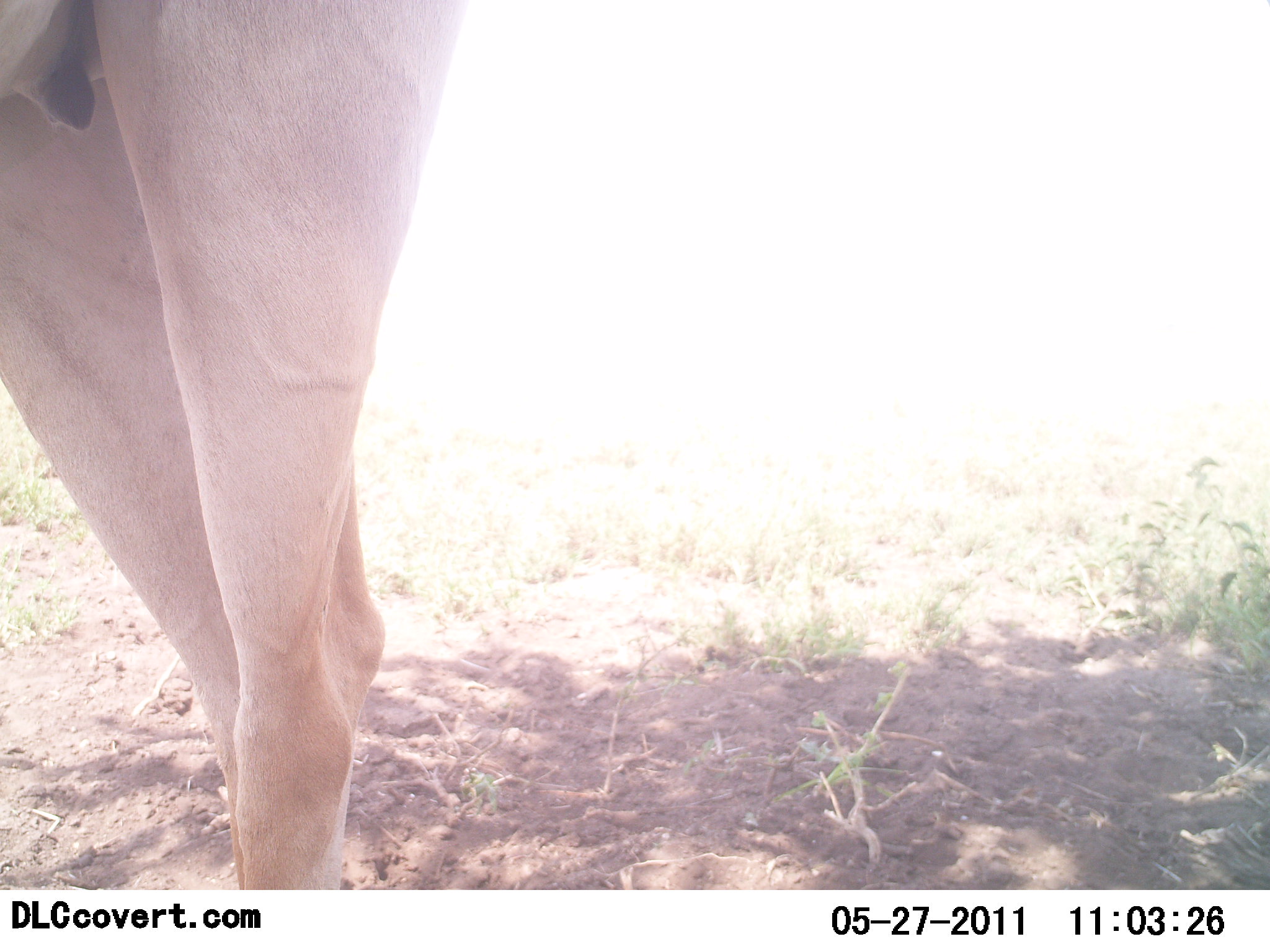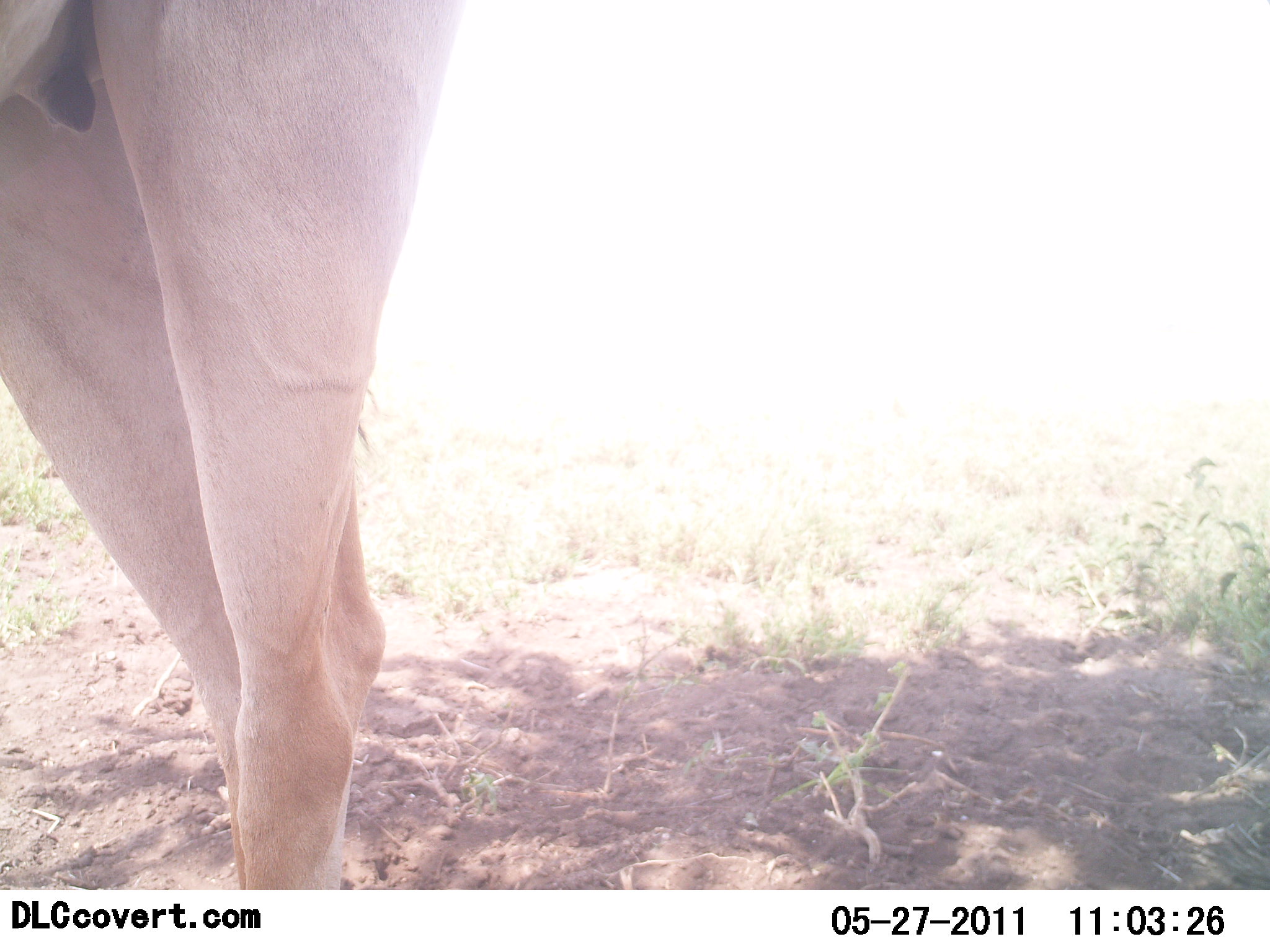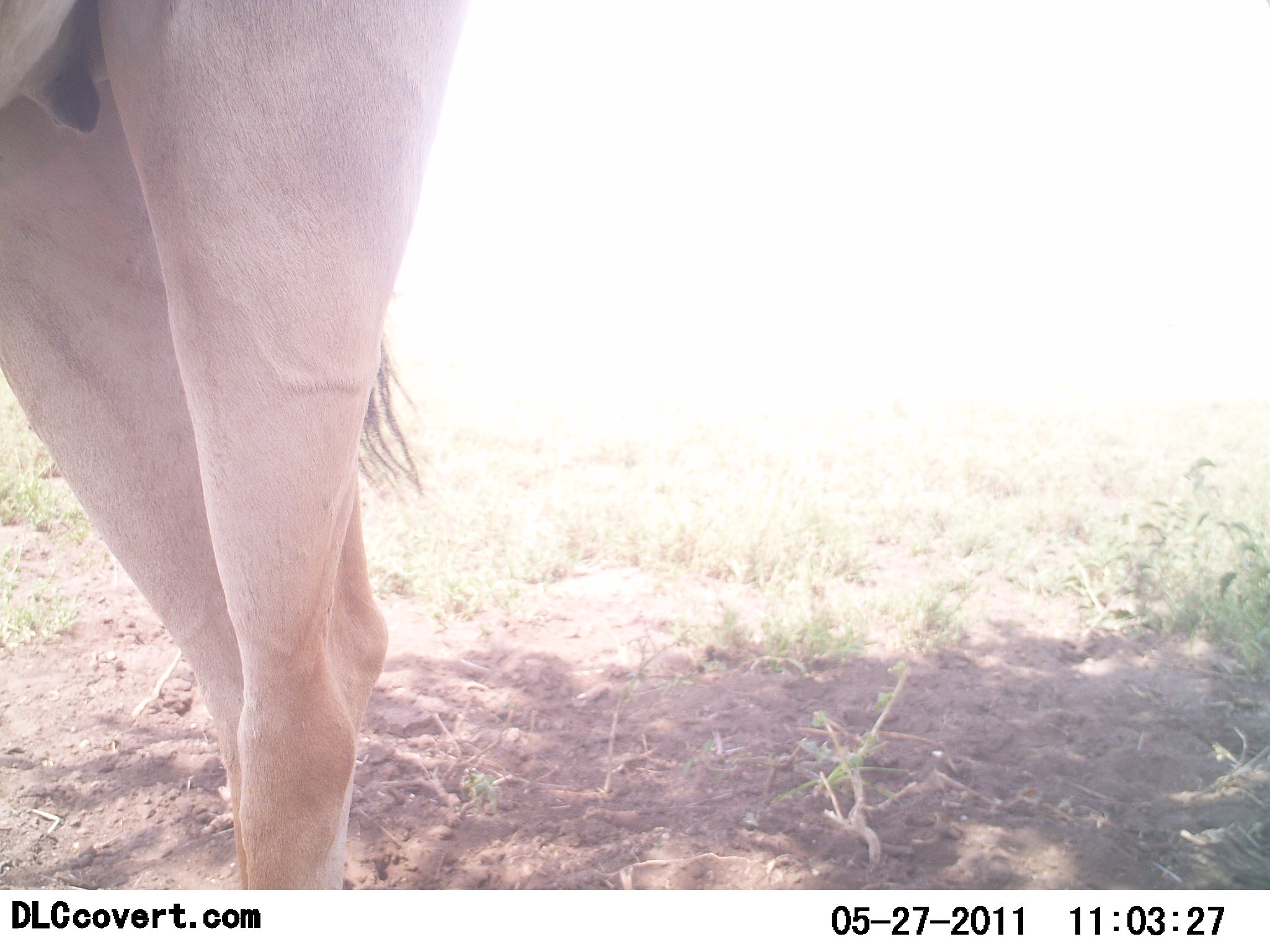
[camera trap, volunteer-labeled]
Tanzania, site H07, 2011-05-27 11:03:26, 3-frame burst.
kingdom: Animalia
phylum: Chordata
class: Mammalia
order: Artiodactyla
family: Bovidae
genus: Alcelaphus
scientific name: Alcelaphus buselaphus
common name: hartebeest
Hartebeest (Alcelaphus buselaphus), count 1. Behavior (volunteer vote fractions): standing 100%, resting 0%, moving 0%, interacting 0%. Young present (vote fraction): 0%. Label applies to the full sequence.